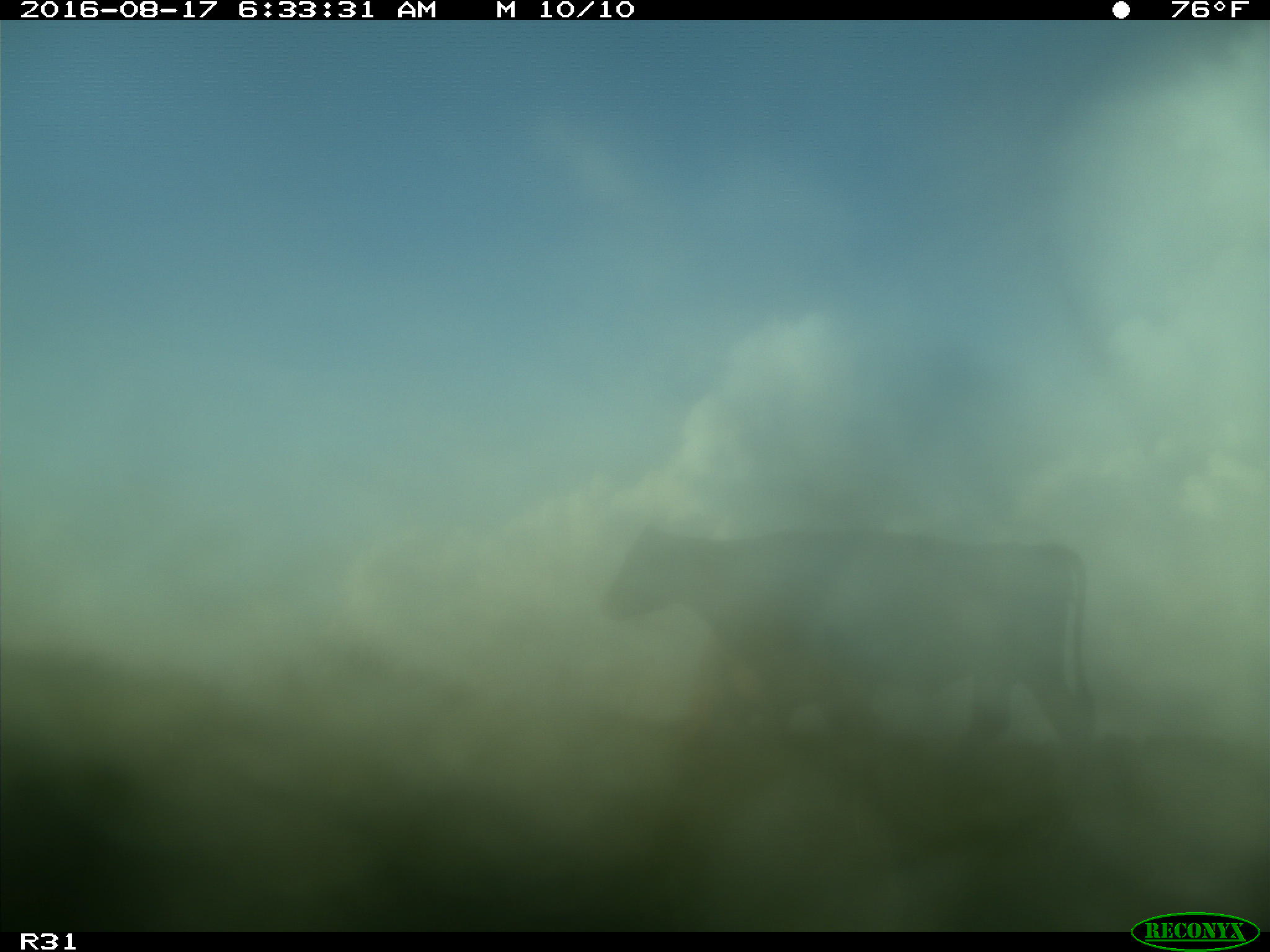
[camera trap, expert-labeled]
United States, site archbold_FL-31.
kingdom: Animalia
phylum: Chordata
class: Mammalia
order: Artiodactyla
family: Bovidae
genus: Bos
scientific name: Bos taurus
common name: domestic cow